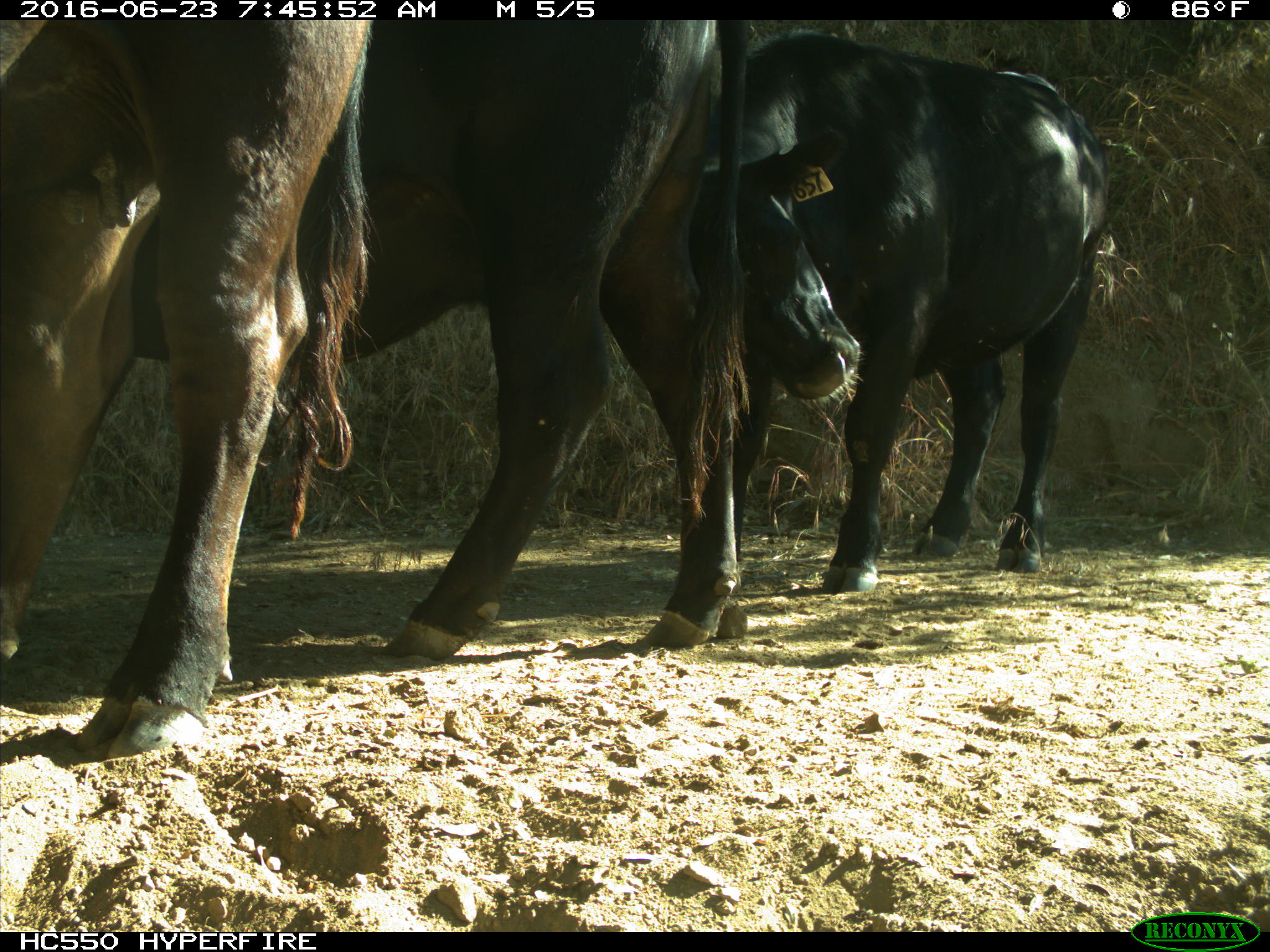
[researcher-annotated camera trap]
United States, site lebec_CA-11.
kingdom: Animalia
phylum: Chordata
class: Mammalia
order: Artiodactyla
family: Bovidae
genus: Bos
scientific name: Bos taurus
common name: domestic cow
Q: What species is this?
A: Bos taurus (domestic cow).